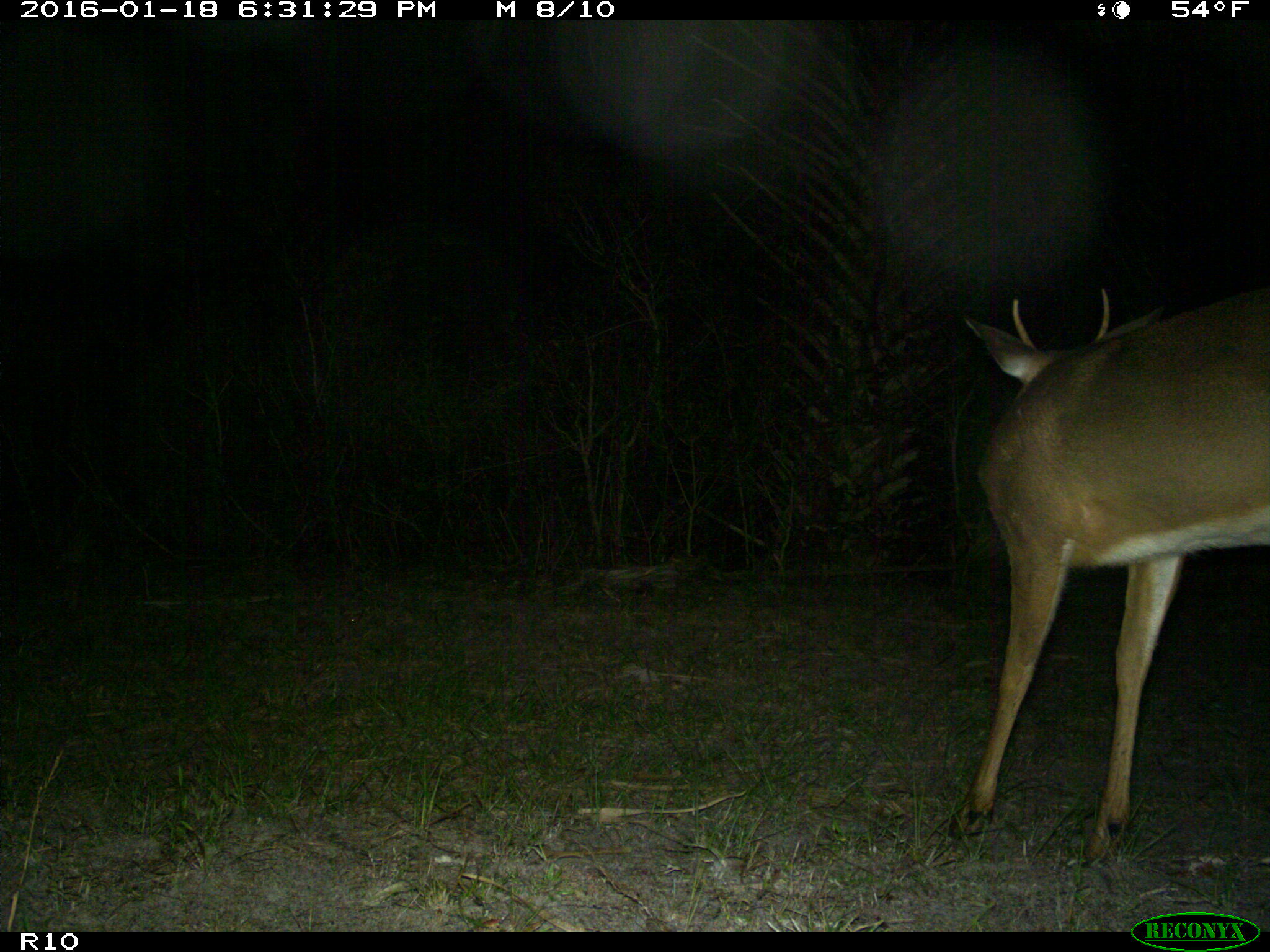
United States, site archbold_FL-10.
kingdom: Animalia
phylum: Chordata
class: Mammalia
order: Artiodactyla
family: Cervidae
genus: Odocoileus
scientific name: Odocoileus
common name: deer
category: unidentified deer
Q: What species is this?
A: Unidentified deer (deer) (Odocoileus).